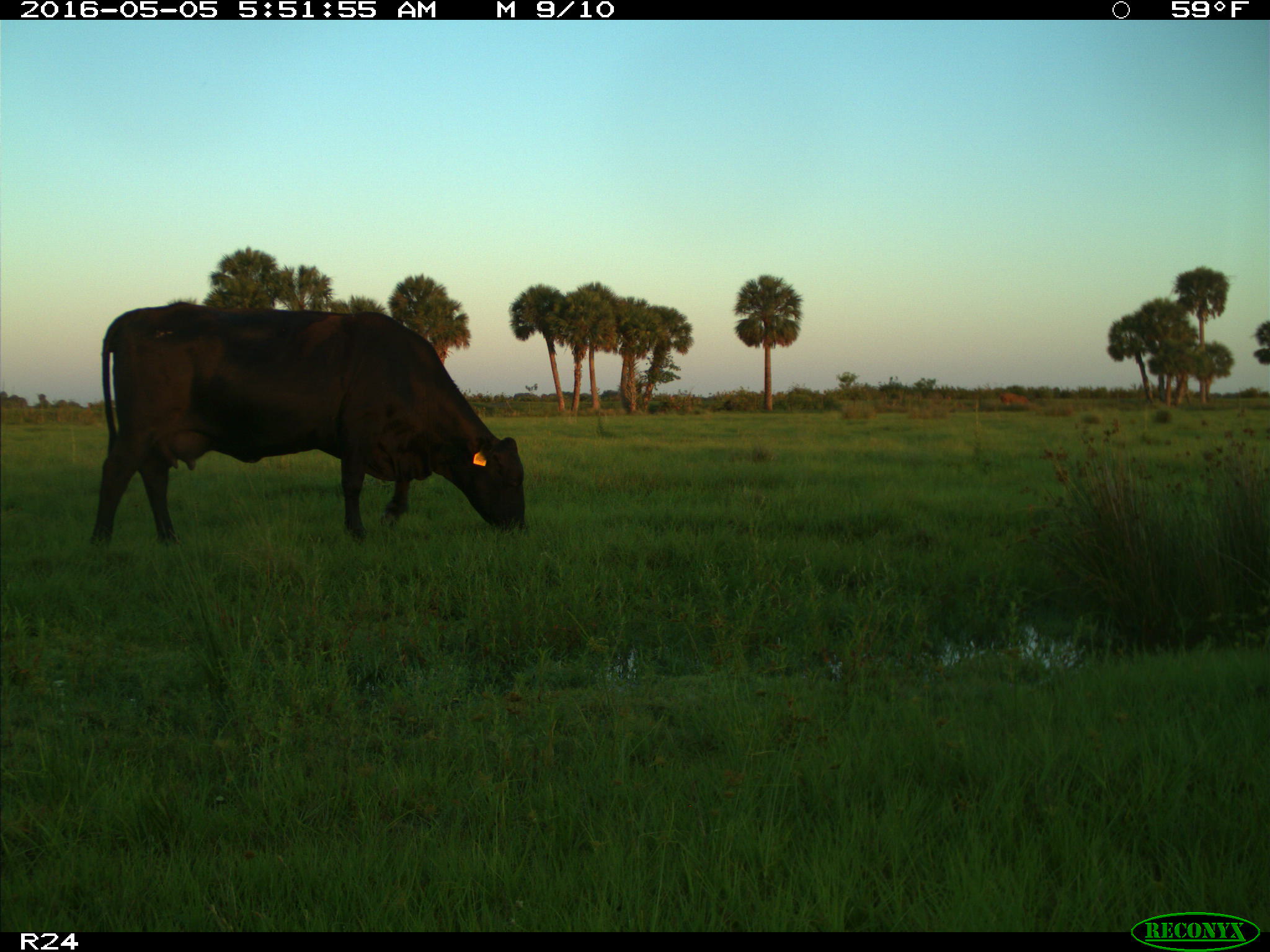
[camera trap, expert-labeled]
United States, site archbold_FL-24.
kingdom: Animalia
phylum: Chordata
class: Mammalia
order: Artiodactyla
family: Bovidae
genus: Bos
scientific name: Bos taurus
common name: domestic cow